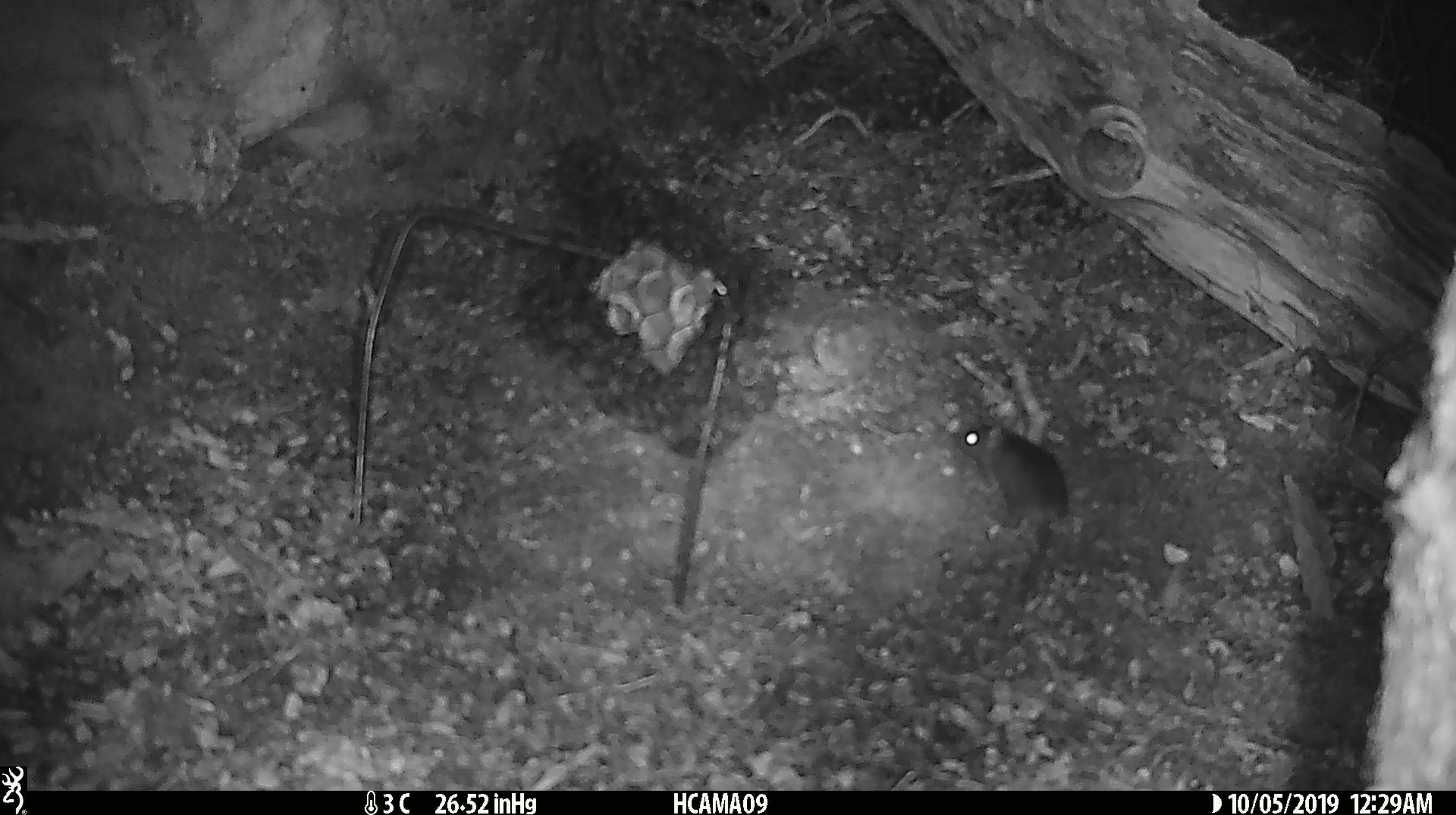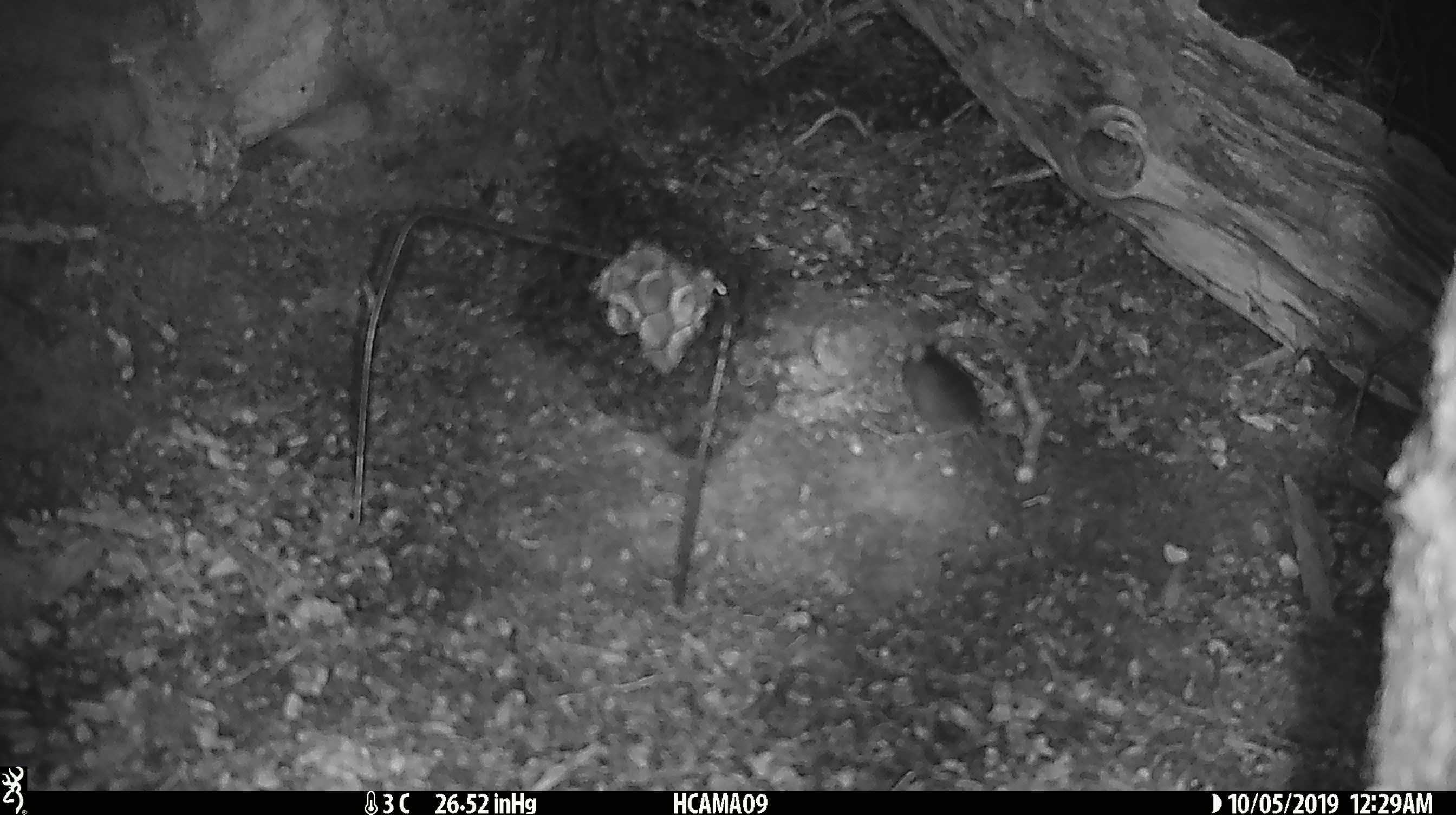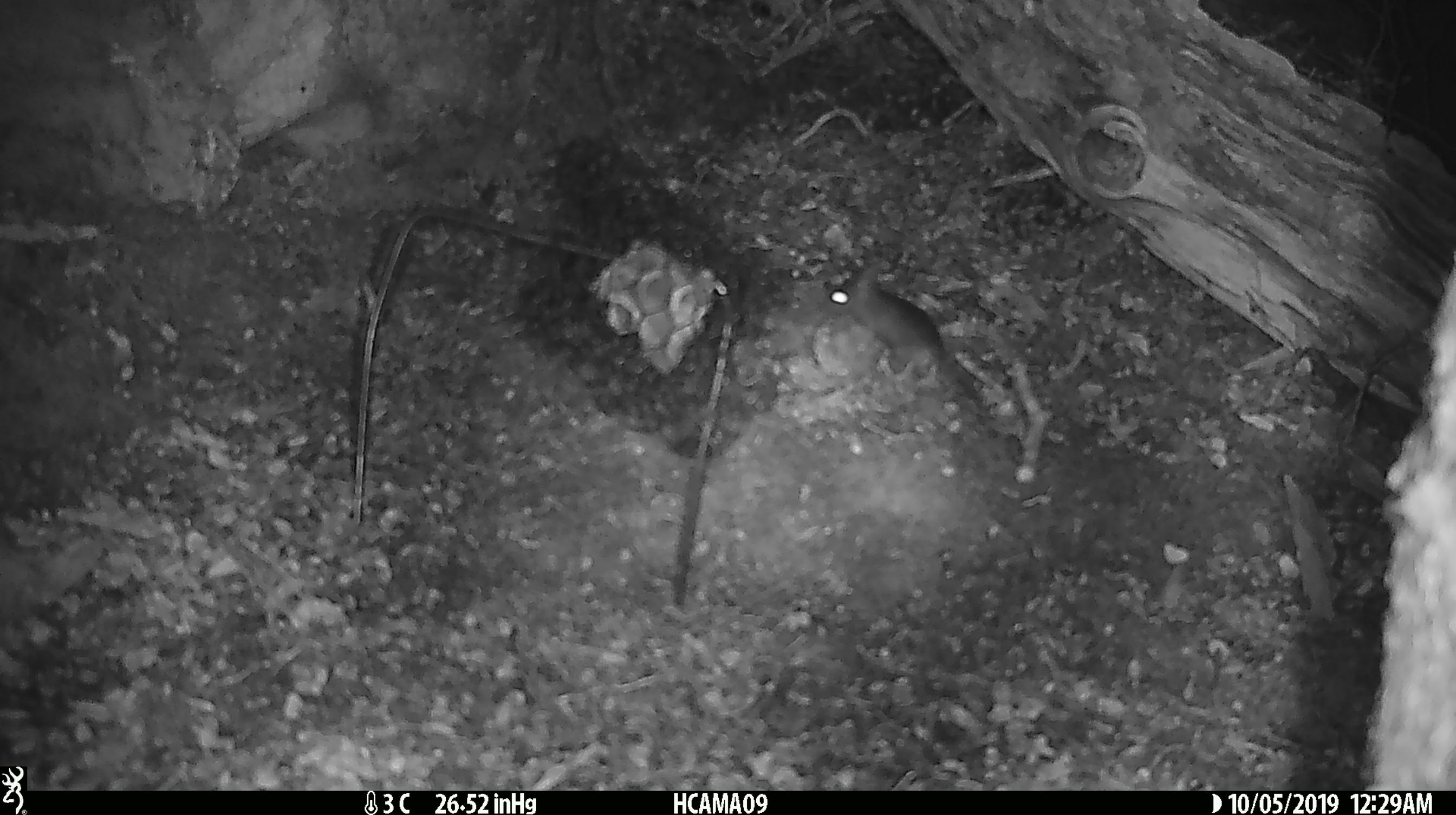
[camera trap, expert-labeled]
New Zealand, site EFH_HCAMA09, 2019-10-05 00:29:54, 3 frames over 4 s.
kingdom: Animalia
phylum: Chordata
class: Mammalia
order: Rodentia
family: Muridae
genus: Mus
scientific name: Mus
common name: mouse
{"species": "mouse (Mus)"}